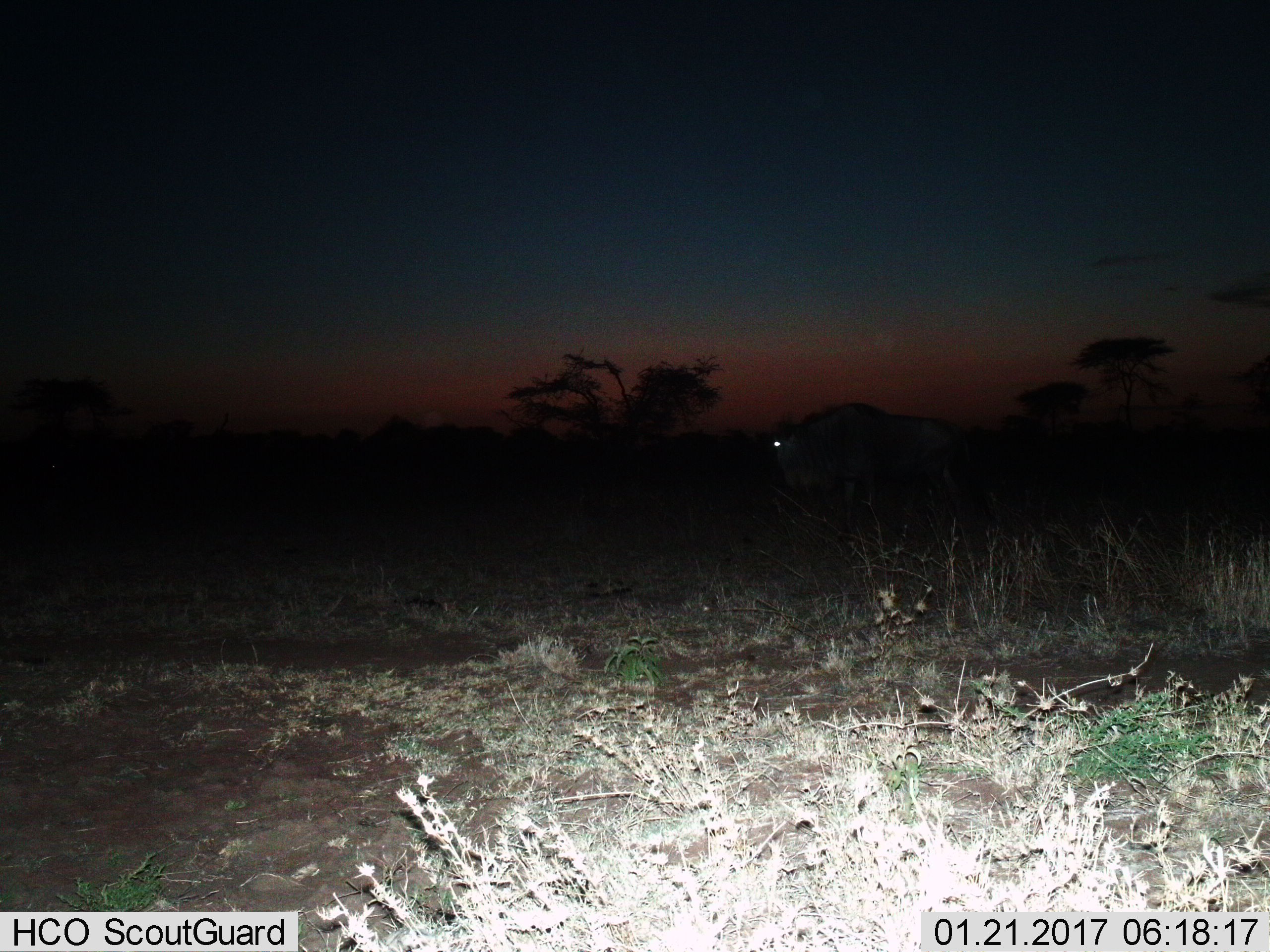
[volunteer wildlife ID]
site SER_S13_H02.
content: unidentified animal